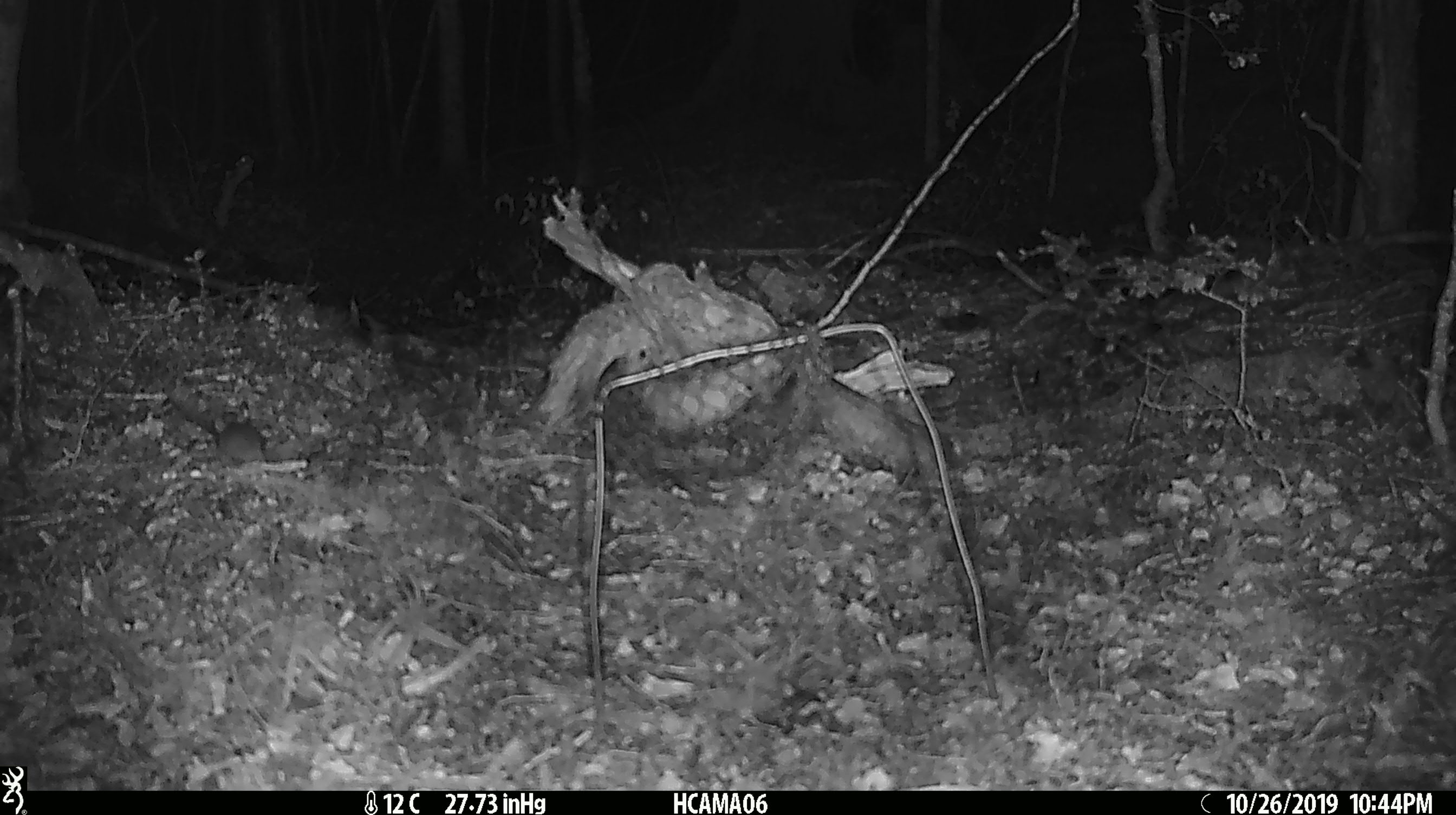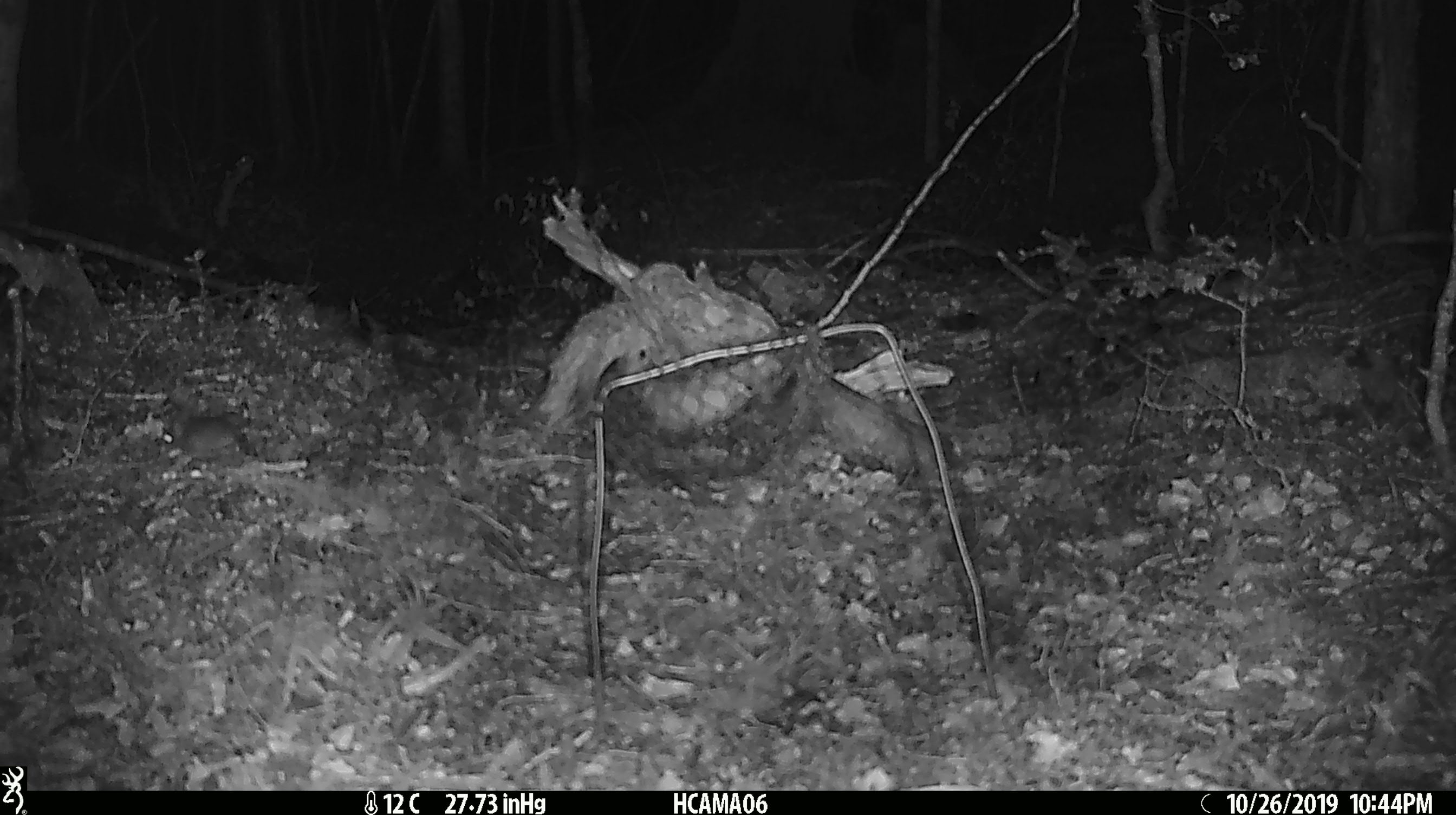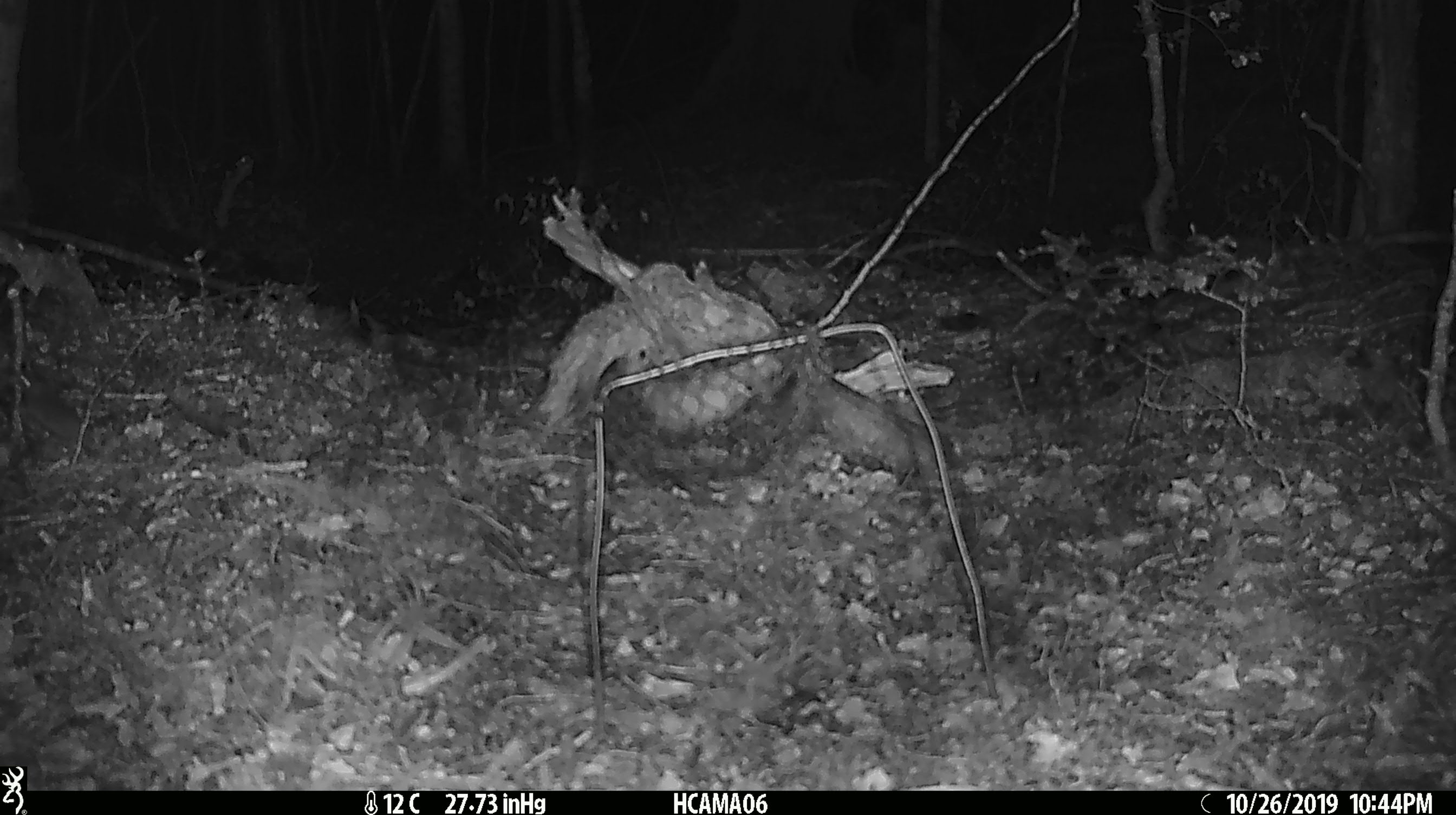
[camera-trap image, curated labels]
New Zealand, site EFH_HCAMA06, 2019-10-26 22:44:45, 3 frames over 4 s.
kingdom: Animalia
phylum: Chordata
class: Mammalia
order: Rodentia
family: Muridae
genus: Mus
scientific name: Mus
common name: mouse